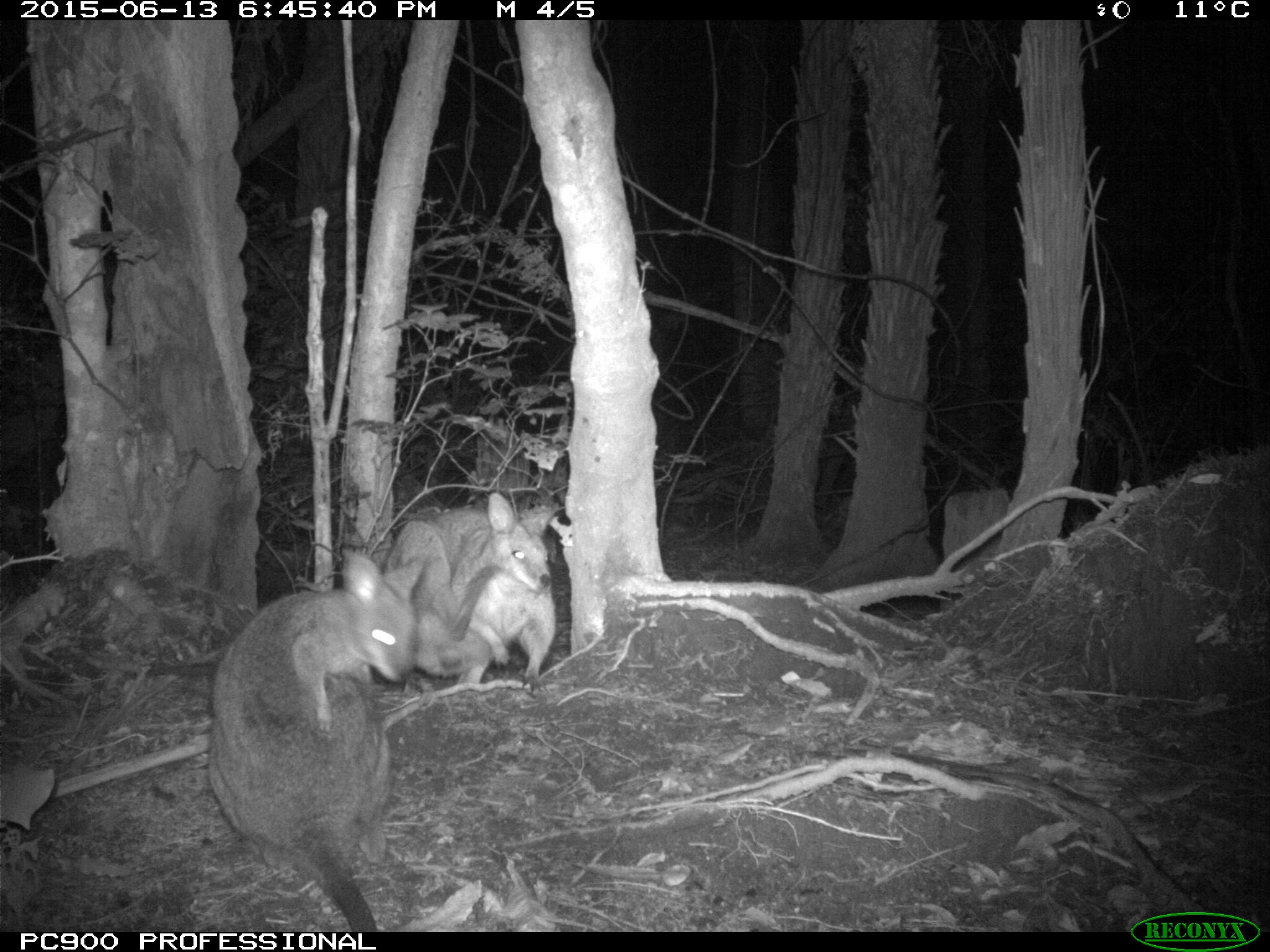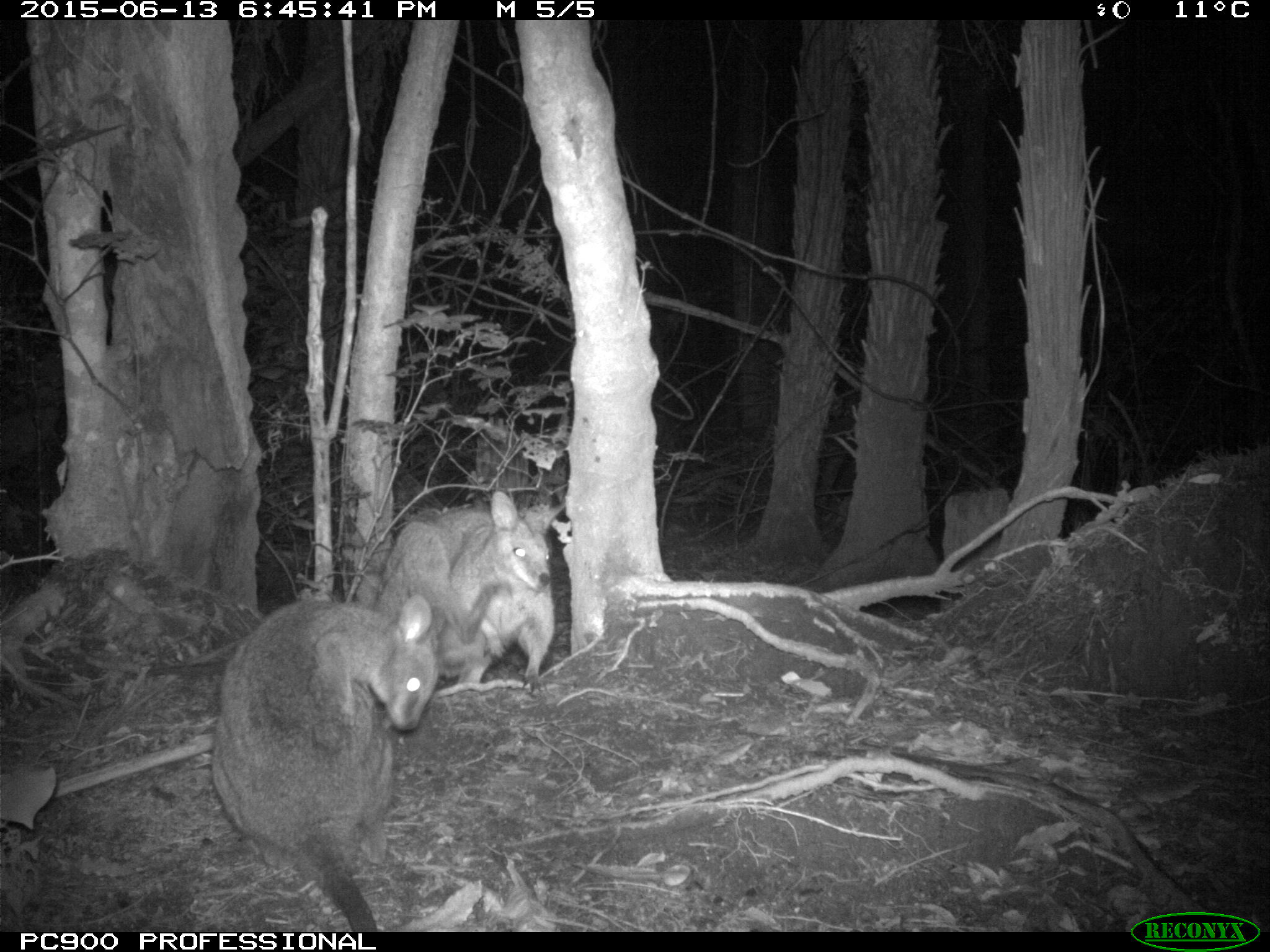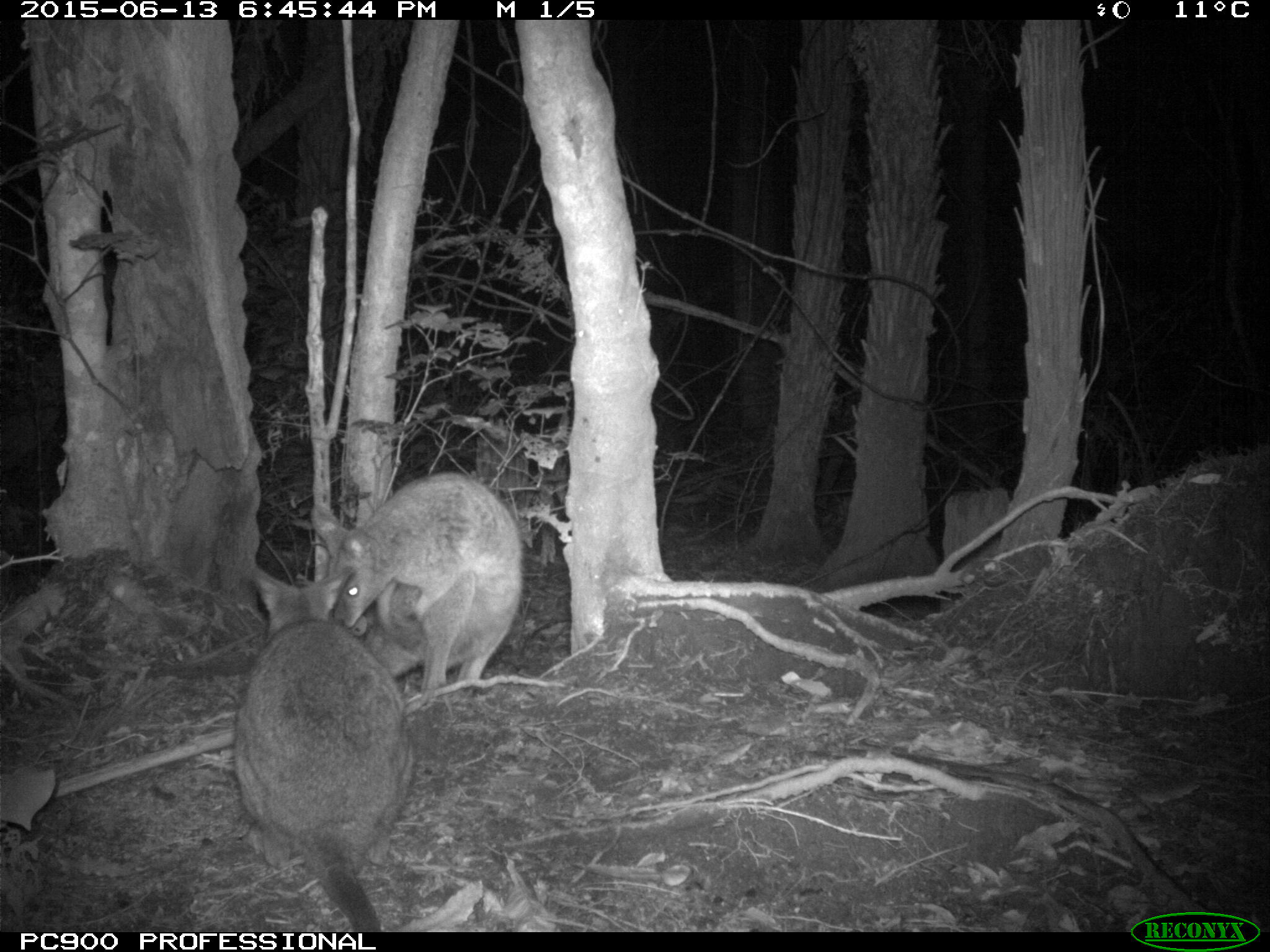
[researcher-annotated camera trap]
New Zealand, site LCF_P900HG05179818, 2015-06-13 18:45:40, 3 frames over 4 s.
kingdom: Animalia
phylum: Chordata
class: Mammalia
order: Diprotodontia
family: Macropodidae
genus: Notamacropus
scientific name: Notamacropus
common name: wallaby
Wallaby (Notamacropus).